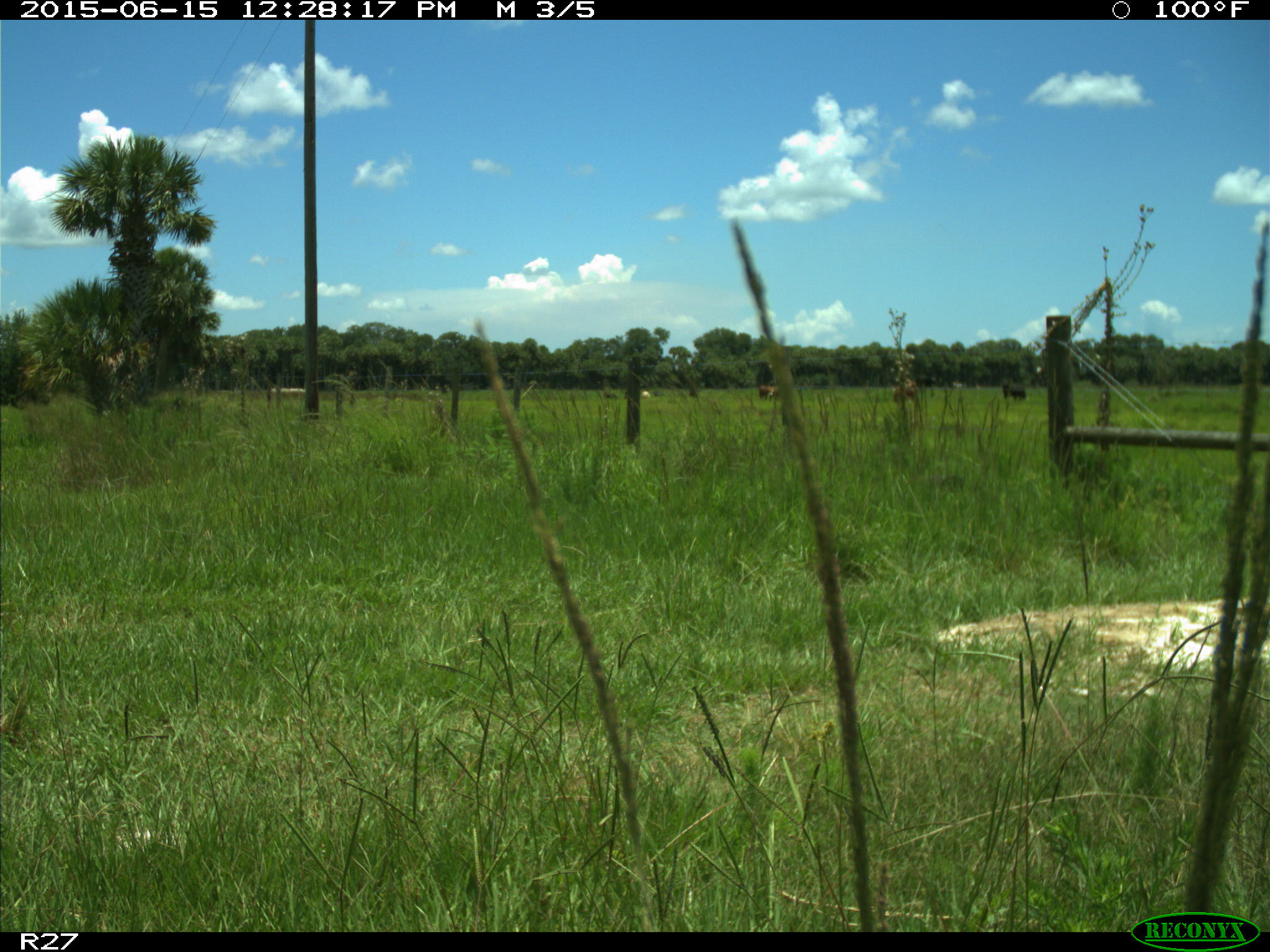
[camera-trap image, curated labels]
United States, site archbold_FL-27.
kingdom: Animalia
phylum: Chordata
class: Mammalia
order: Artiodactyla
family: Bovidae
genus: Bos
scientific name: Bos taurus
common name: domestic cow